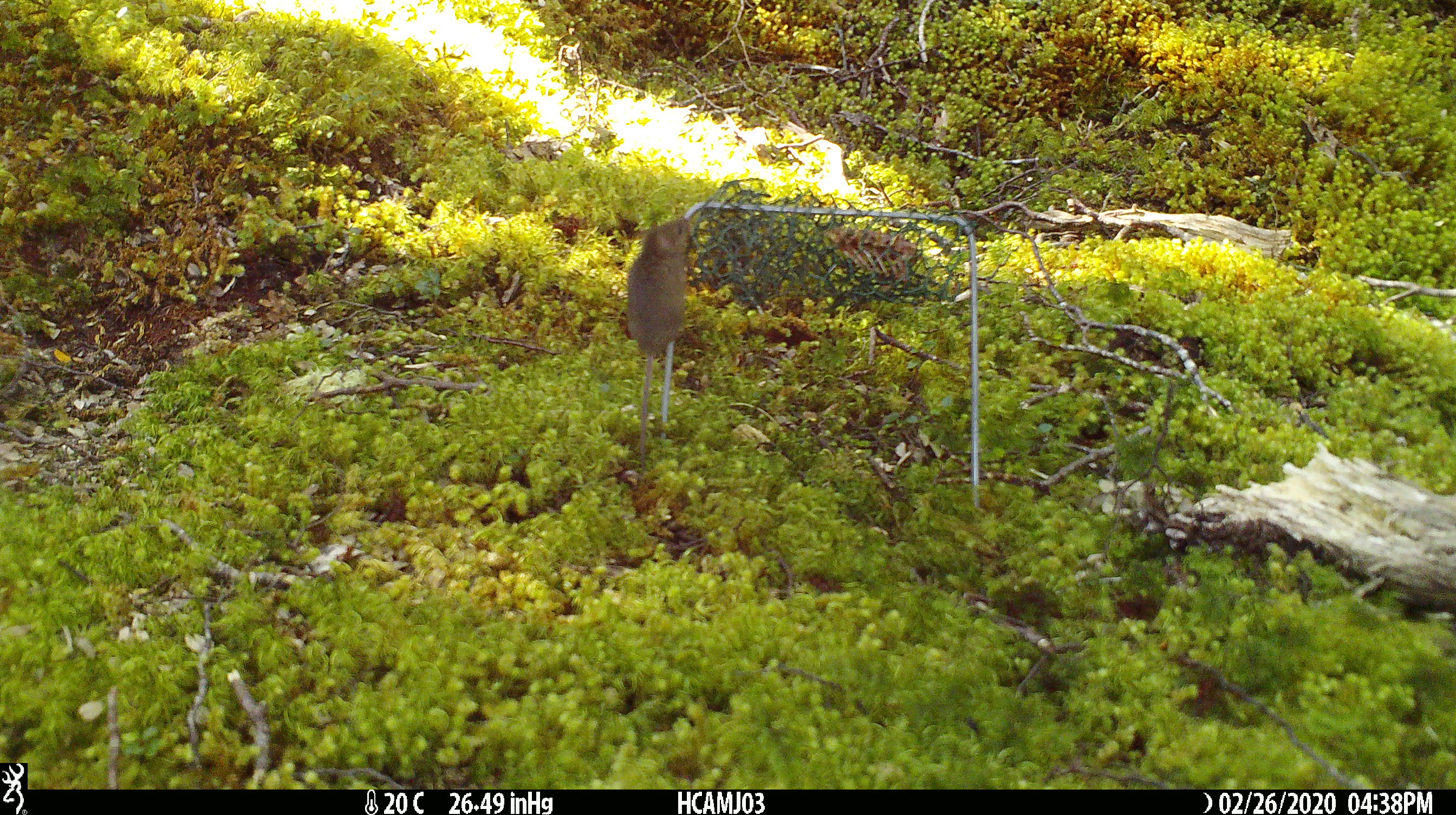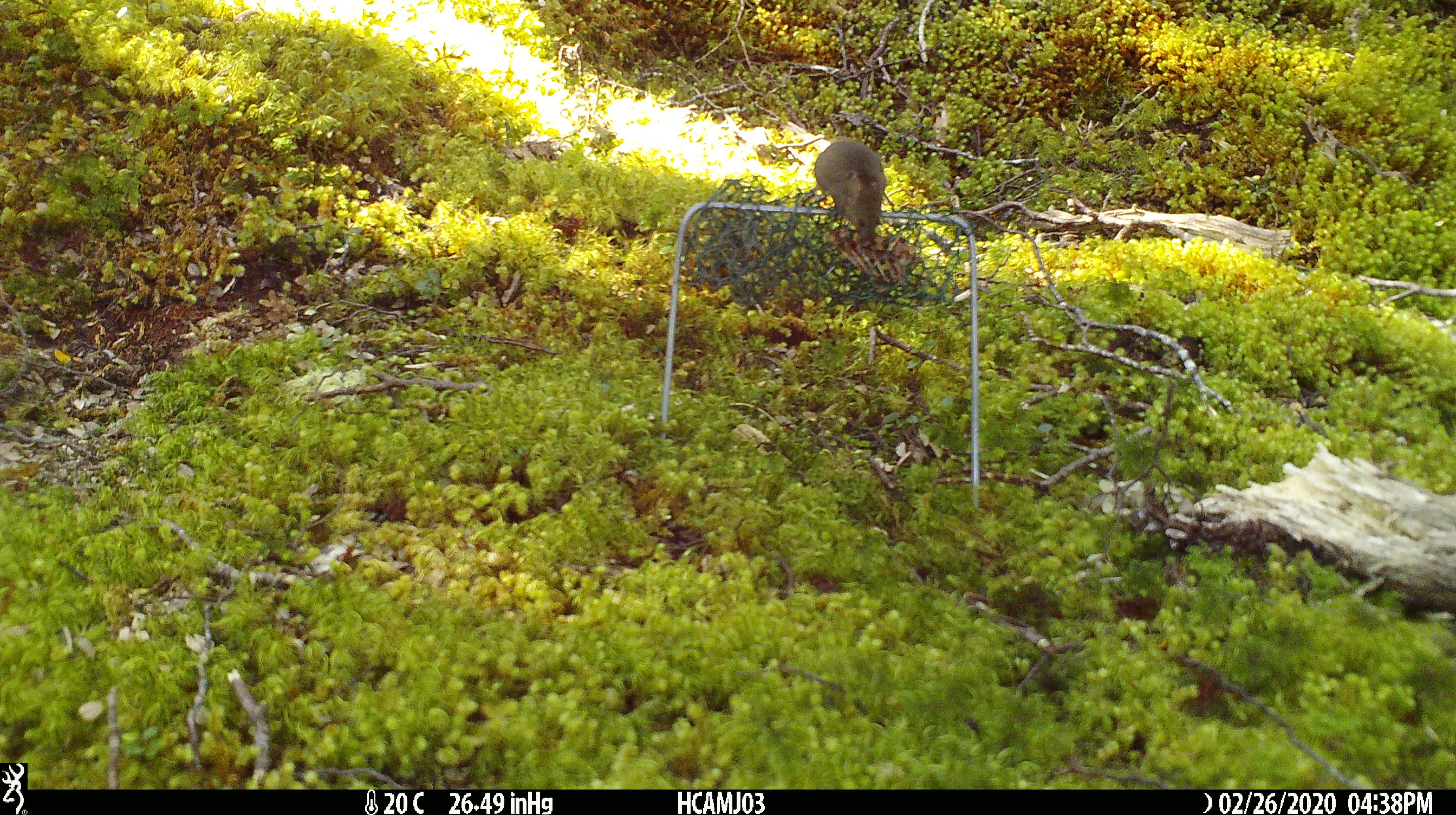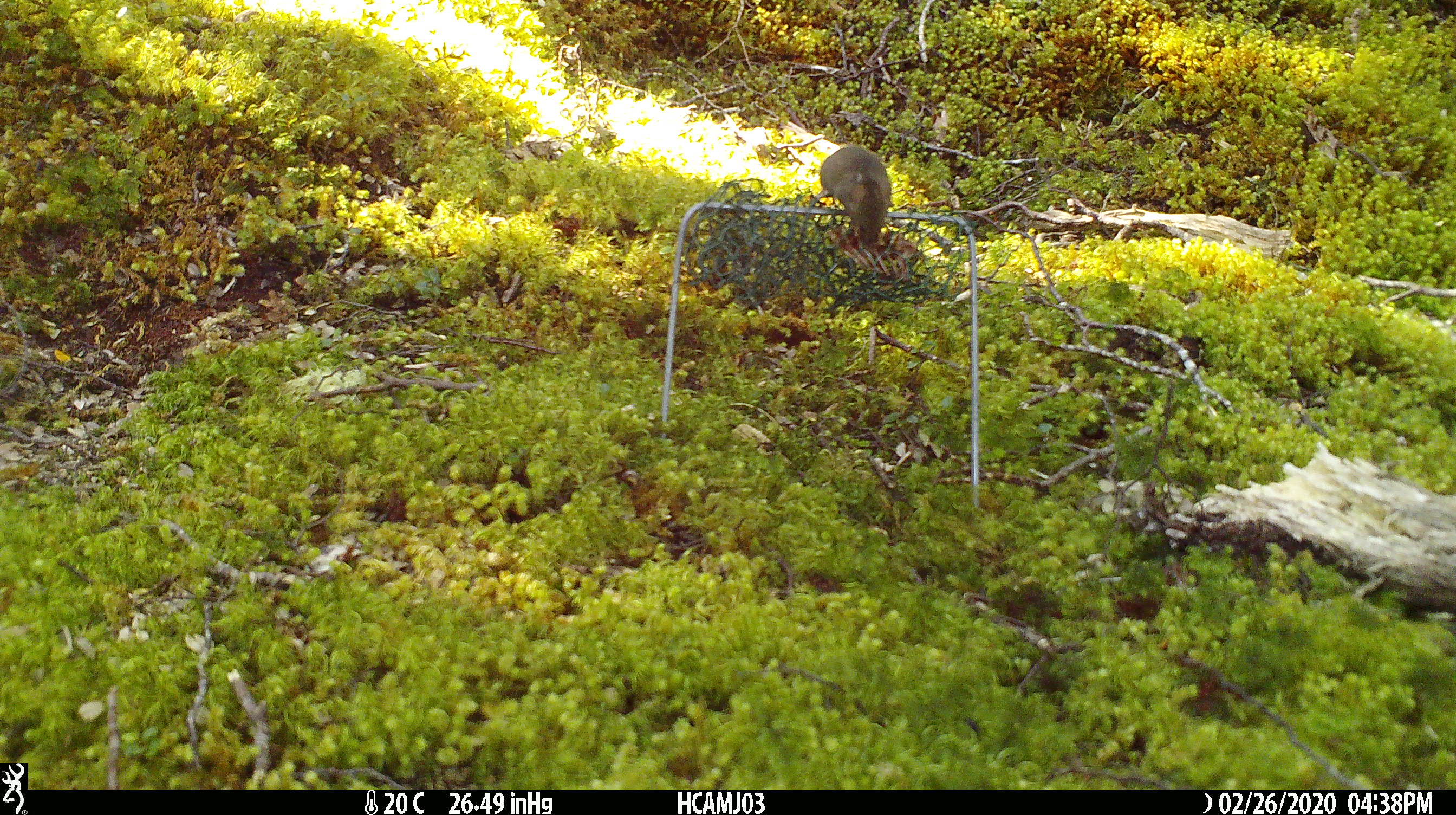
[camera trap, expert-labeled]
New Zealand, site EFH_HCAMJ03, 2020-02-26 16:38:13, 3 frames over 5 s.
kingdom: Animalia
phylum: Chordata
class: Mammalia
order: Rodentia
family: Muridae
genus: Mus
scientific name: Mus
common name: mouse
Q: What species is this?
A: Mouse (Mus).